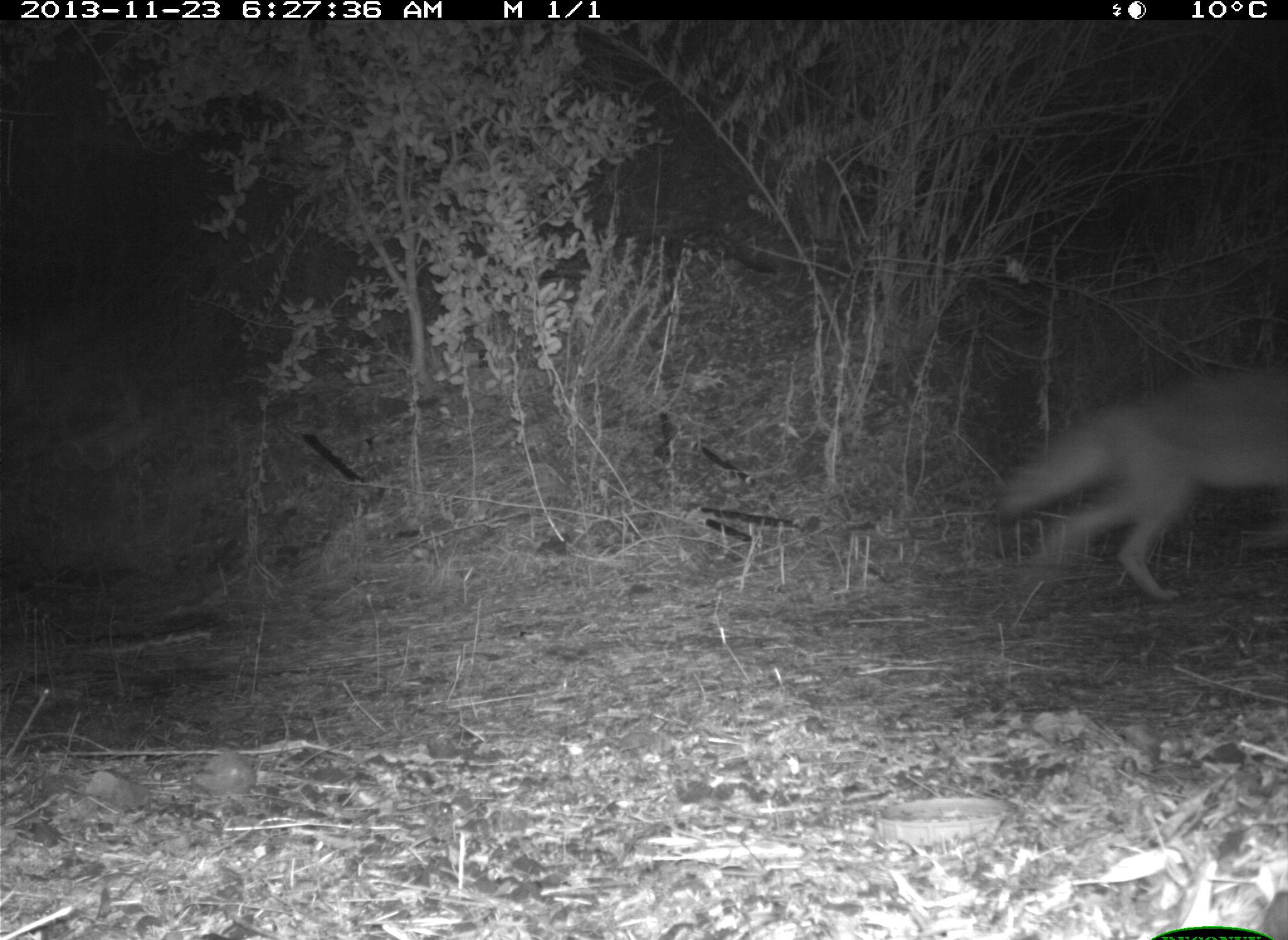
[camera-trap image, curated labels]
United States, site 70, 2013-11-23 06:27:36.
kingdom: Animalia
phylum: Chordata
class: Mammalia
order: Carnivora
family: Canidae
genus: Canis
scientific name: Canis latrans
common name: coyote